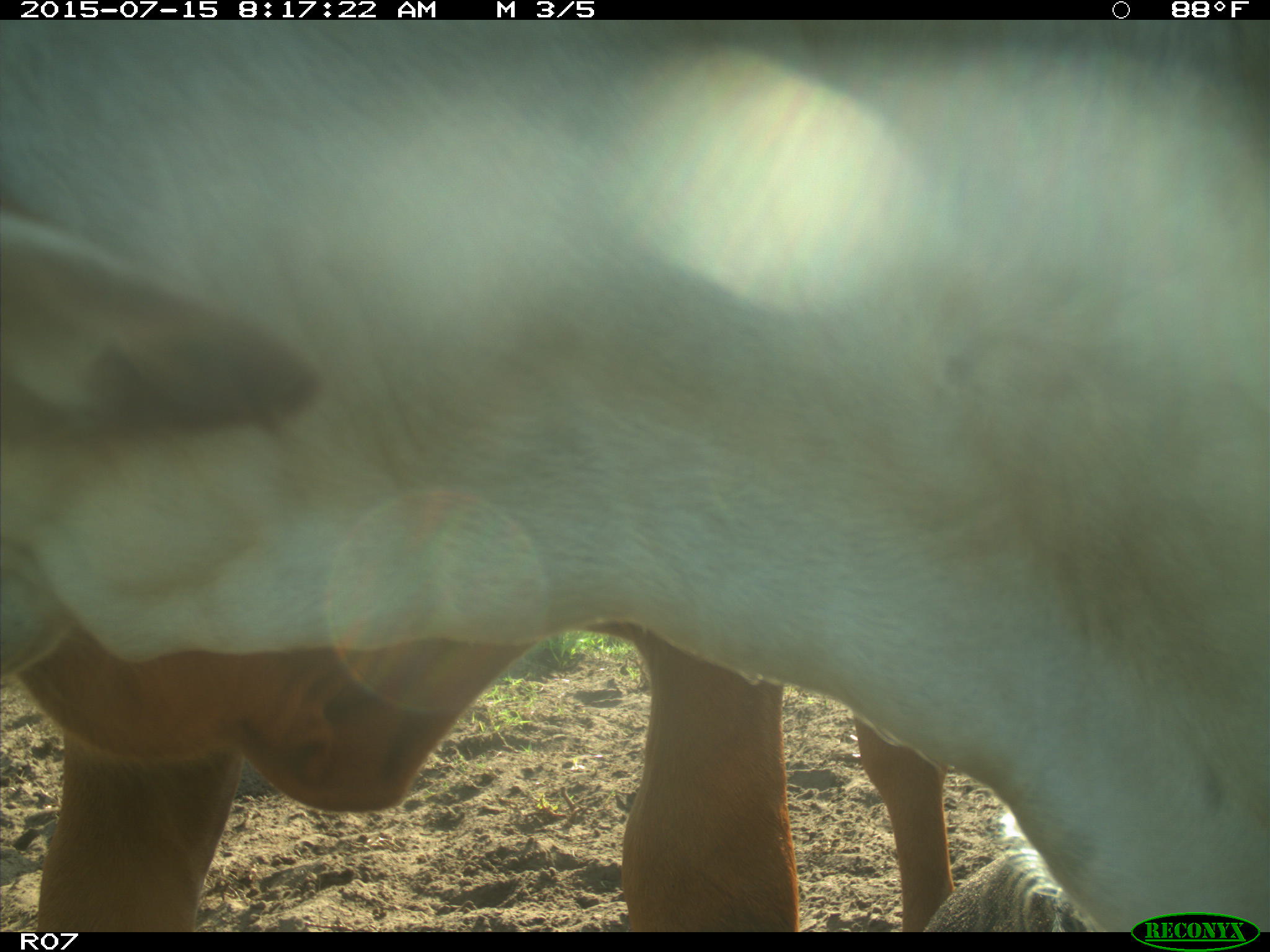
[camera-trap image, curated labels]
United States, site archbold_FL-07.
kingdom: Animalia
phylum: Chordata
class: Mammalia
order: Artiodactyla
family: Bovidae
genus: Bos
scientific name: Bos taurus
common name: domestic cow